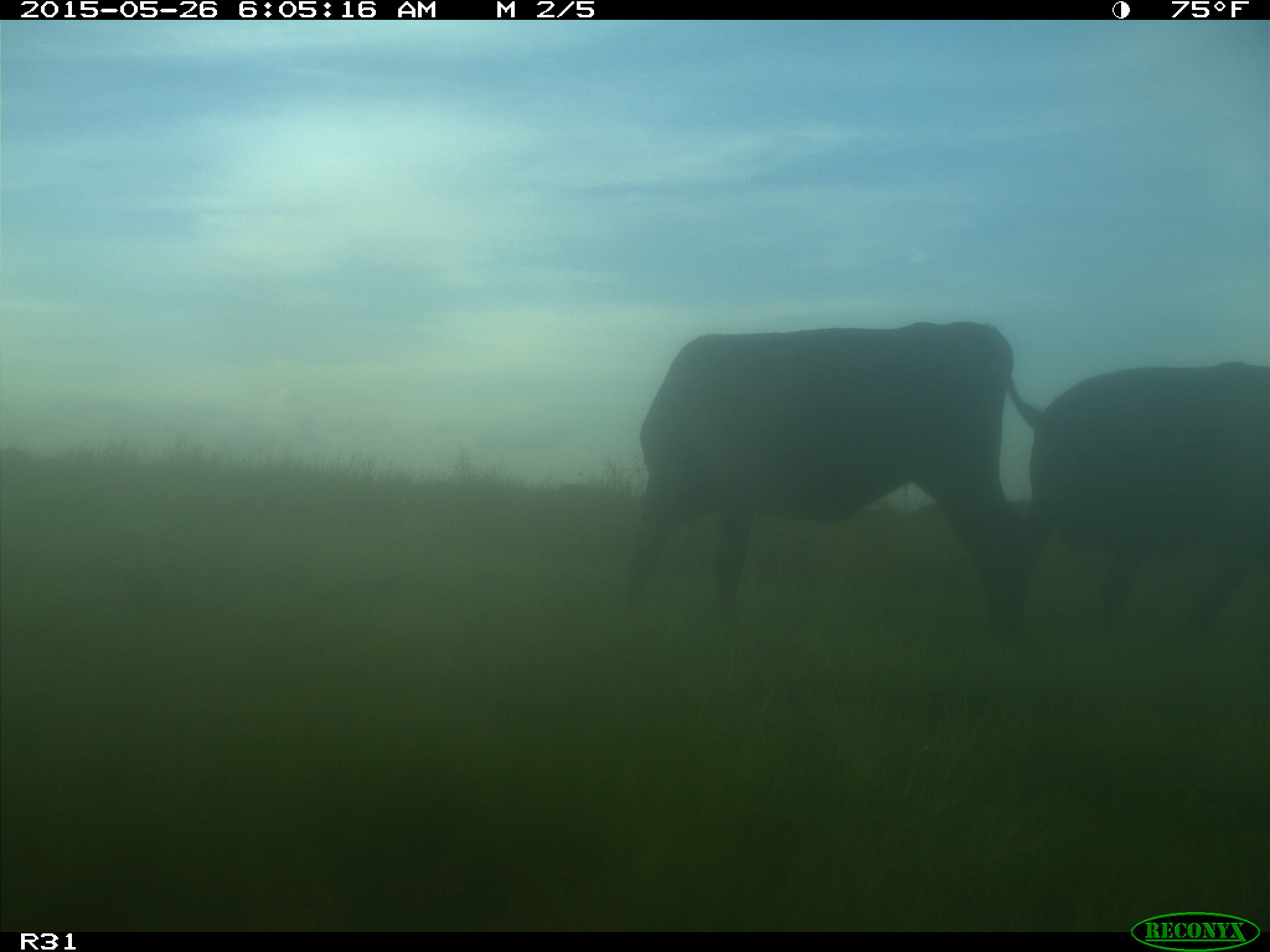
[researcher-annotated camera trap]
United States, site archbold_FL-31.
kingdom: Animalia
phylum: Chordata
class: Mammalia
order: Artiodactyla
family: Bovidae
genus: Bos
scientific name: Bos taurus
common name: domestic cow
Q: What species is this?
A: Bos taurus (domestic cow).